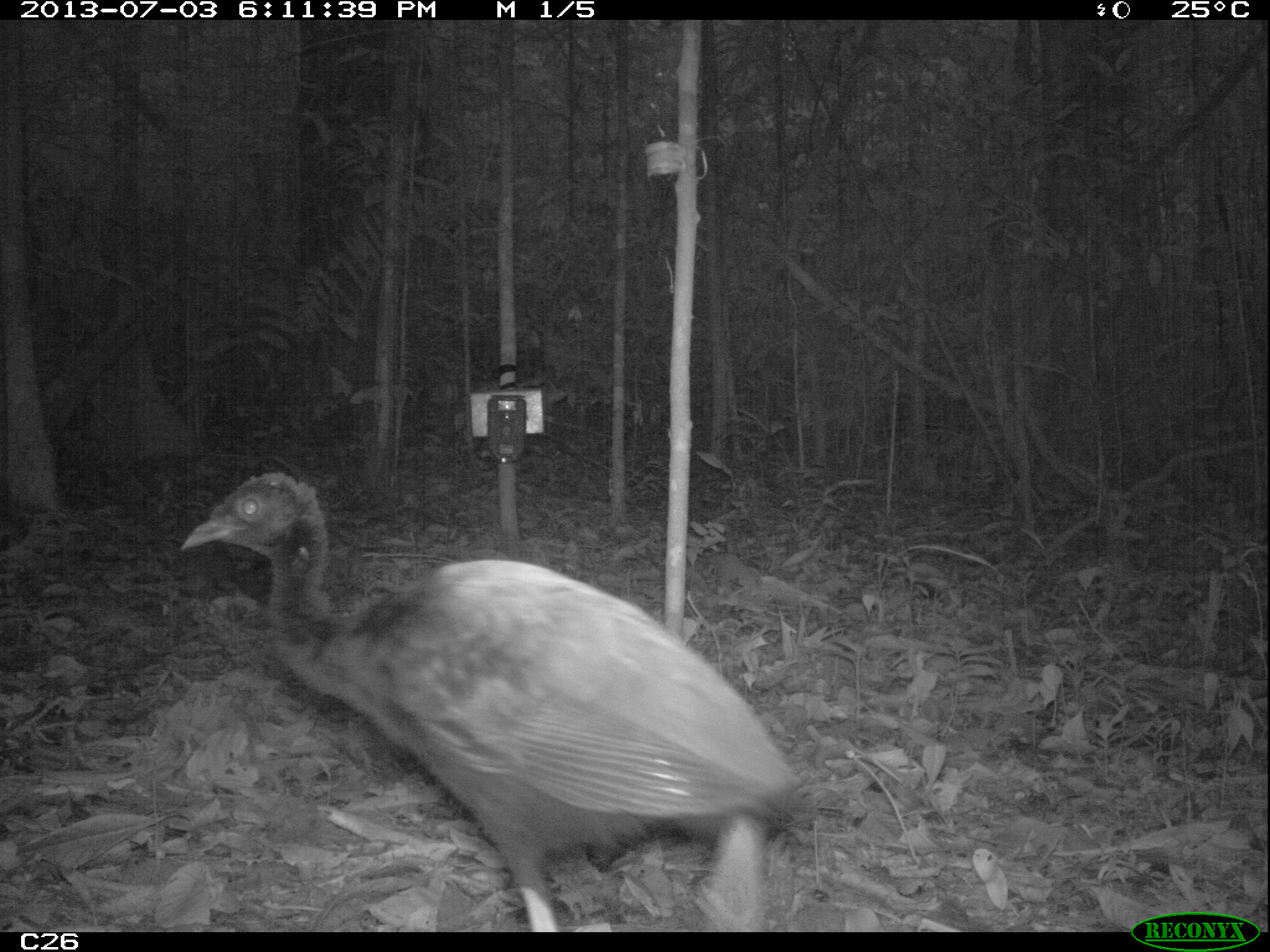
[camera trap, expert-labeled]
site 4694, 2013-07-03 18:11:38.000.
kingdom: Animalia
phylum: Chordata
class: Aves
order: Gruiformes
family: Psophiidae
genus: Psophia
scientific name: Psophia crepitans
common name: gray-winged trumpeter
Psophia crepitans (gray-winged trumpeter), count 3, age adult.